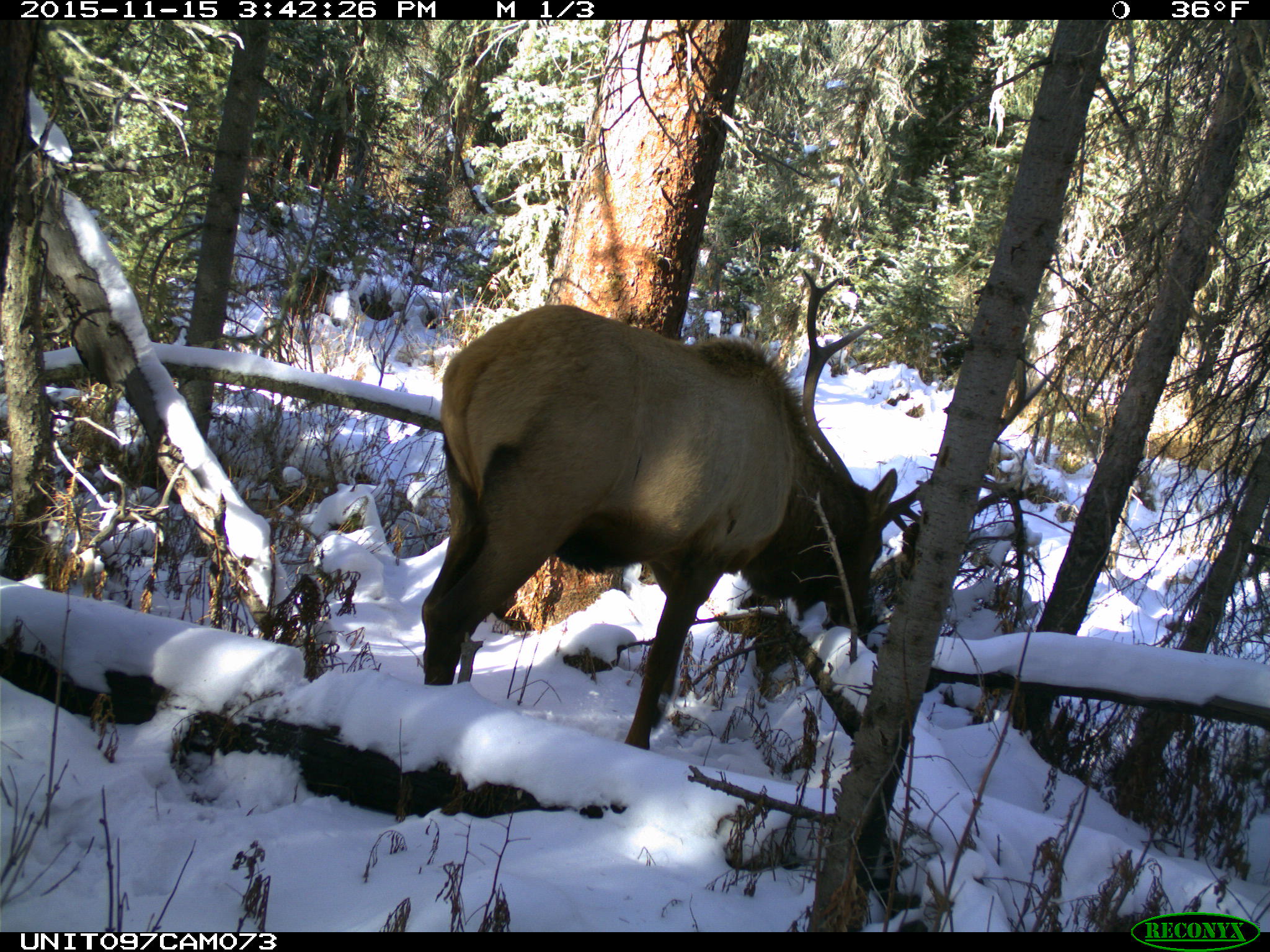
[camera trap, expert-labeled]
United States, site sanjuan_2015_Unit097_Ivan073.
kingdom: Animalia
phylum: Chordata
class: Mammalia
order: Artiodactyla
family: Cervidae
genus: Cervus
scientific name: Cervus elaphus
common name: red deer